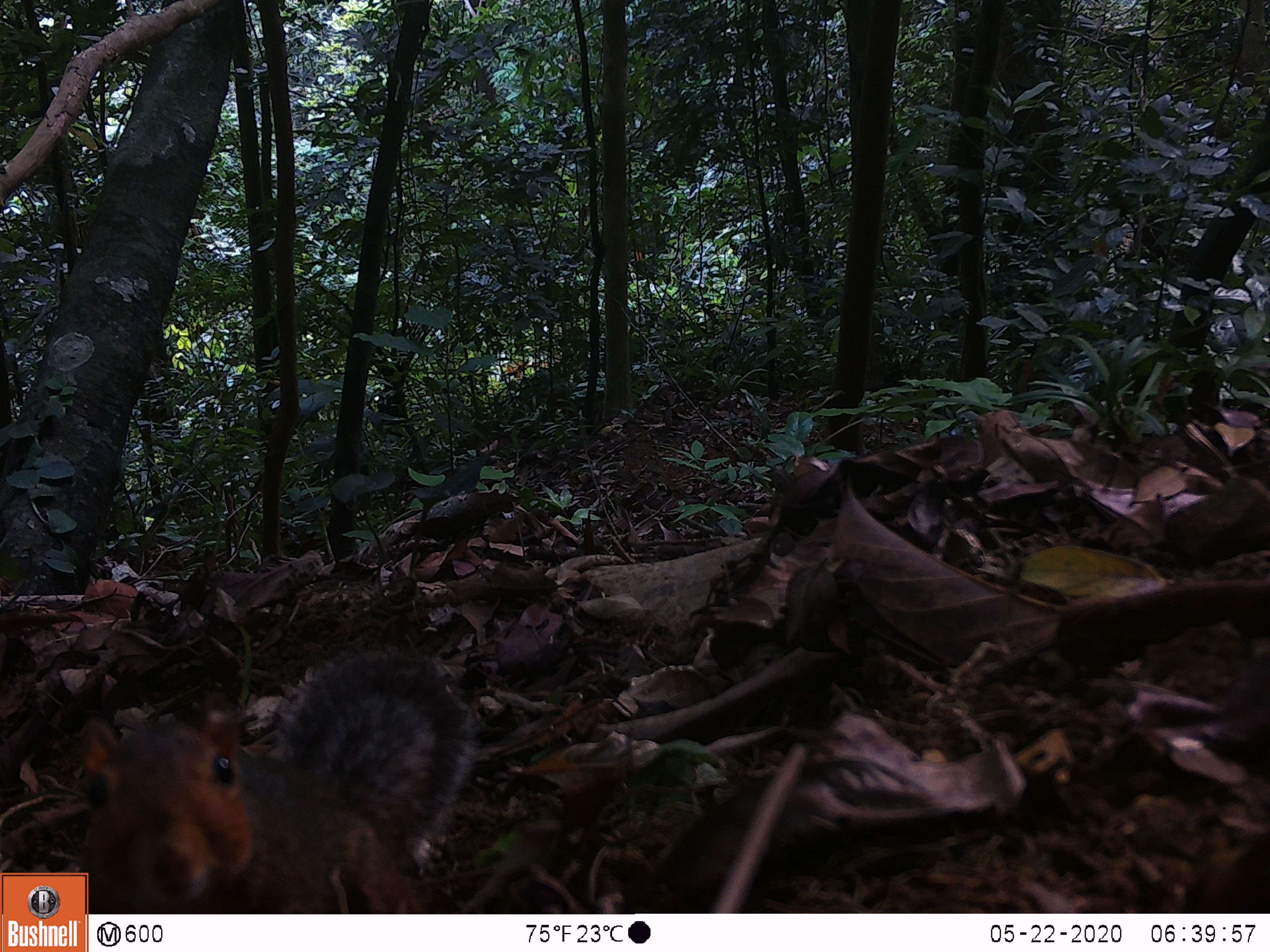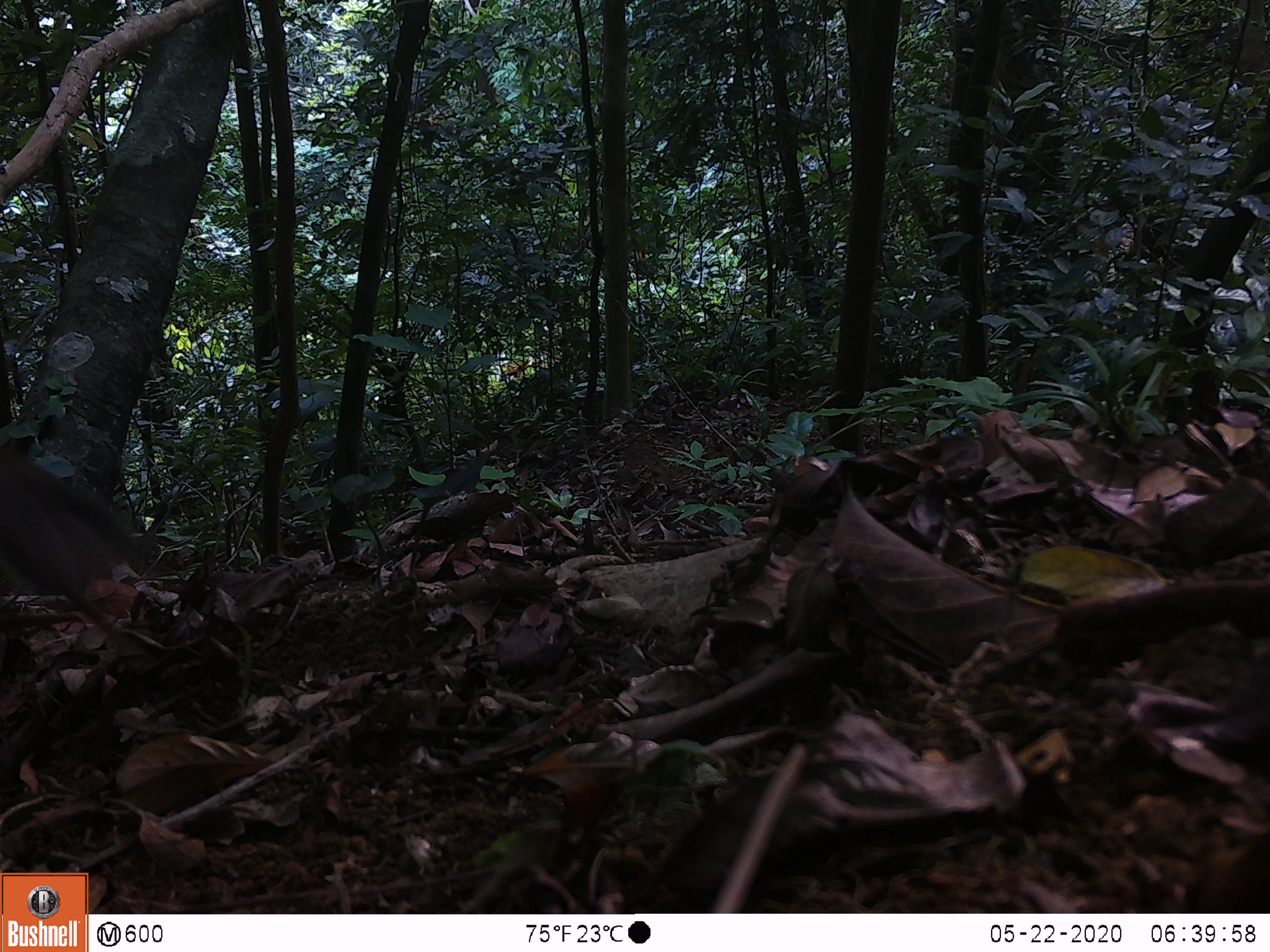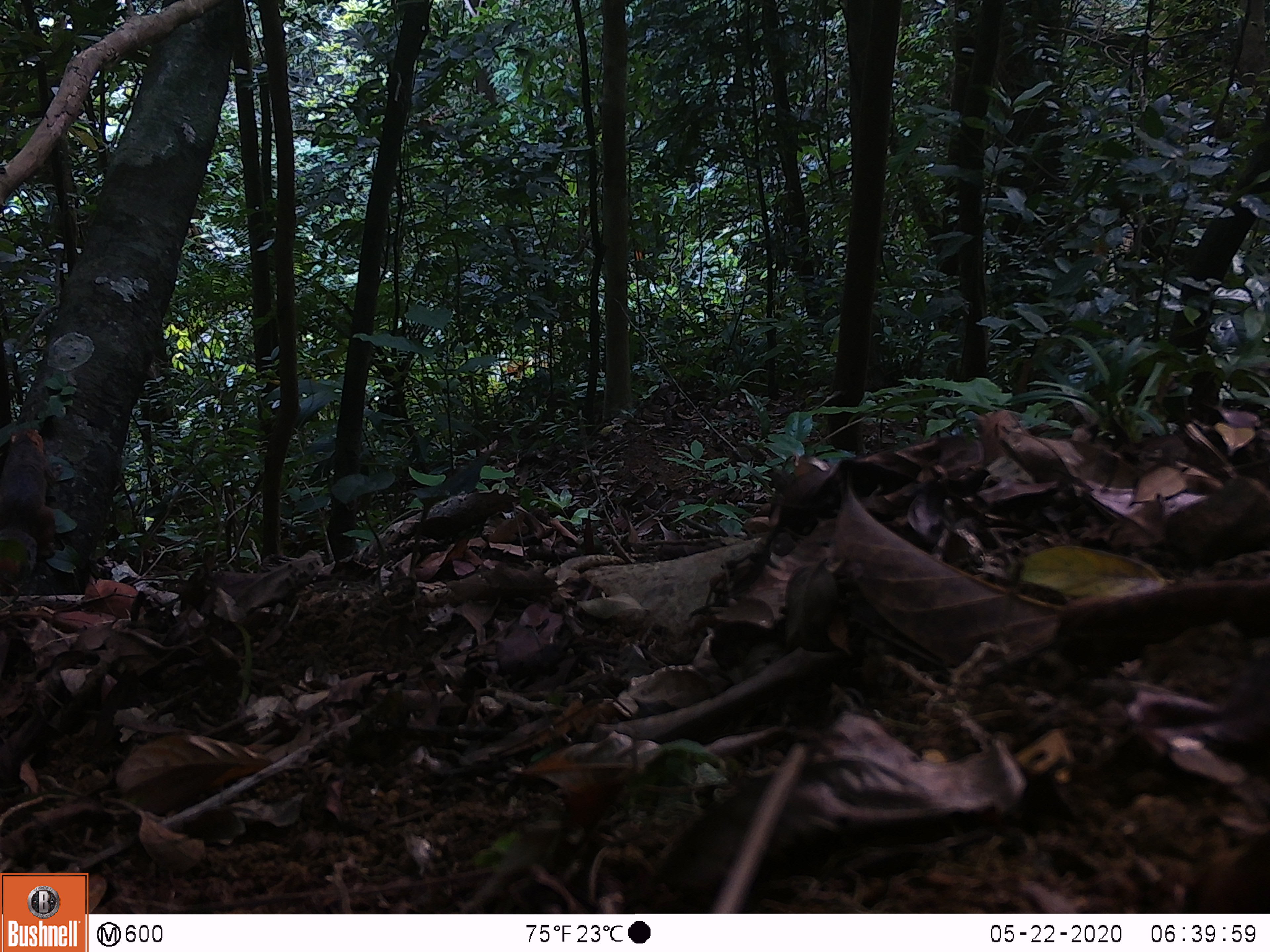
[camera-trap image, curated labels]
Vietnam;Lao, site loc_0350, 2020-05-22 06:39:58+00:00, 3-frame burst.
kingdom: Animalia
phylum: Chordata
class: Mammalia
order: Rodentia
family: Sciuridae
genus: Dremomys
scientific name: Dremomys rufigenis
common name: red-cheeked squirrel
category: red cheeked squirrel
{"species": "red cheeked squirrel (red-cheeked squirrel) (Dremomys rufigenis)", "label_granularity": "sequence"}